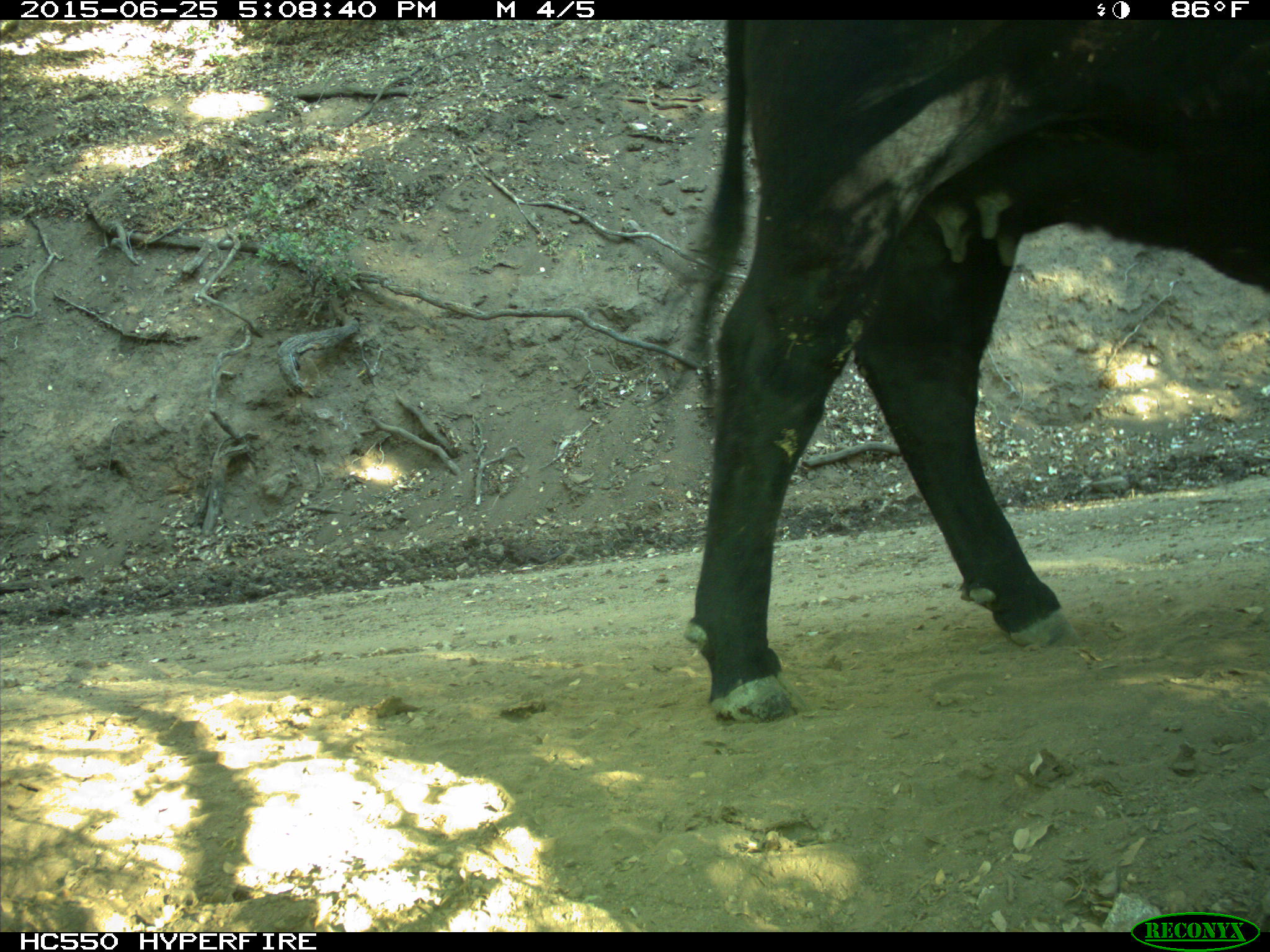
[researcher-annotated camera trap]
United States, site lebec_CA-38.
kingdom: Animalia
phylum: Chordata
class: Mammalia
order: Artiodactyla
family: Bovidae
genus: Bos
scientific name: Bos taurus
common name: domestic cow